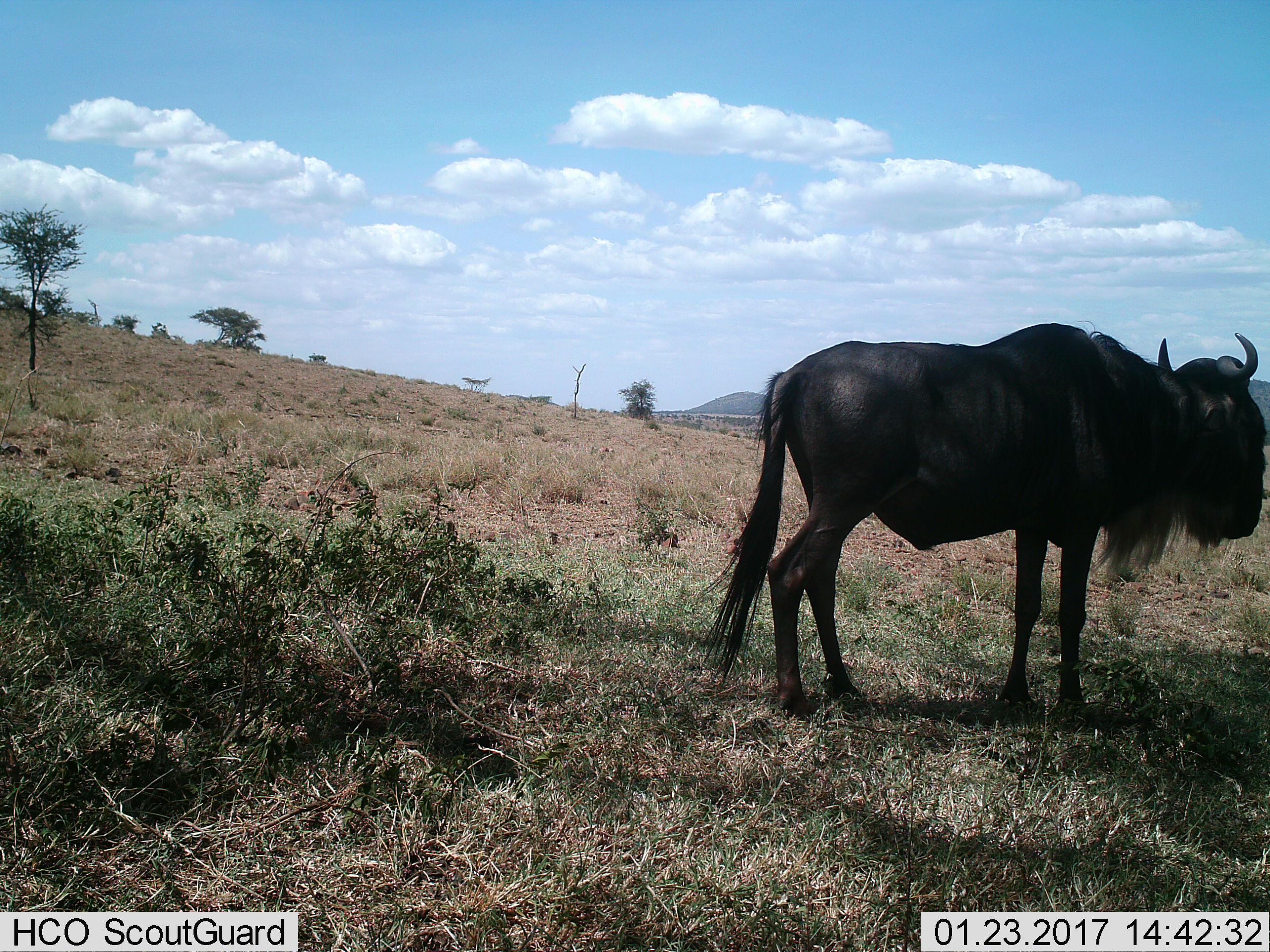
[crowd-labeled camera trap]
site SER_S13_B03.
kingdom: Animalia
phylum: Chordata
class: Mammalia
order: Artiodactyla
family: Bovidae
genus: Connochaetes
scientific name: Connochaetes taurinus taurinus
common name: blue wildebeest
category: wildebeestblue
Wildebeestblue (blue wildebeest) (Connochaetes taurinus taurinus), count 1. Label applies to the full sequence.